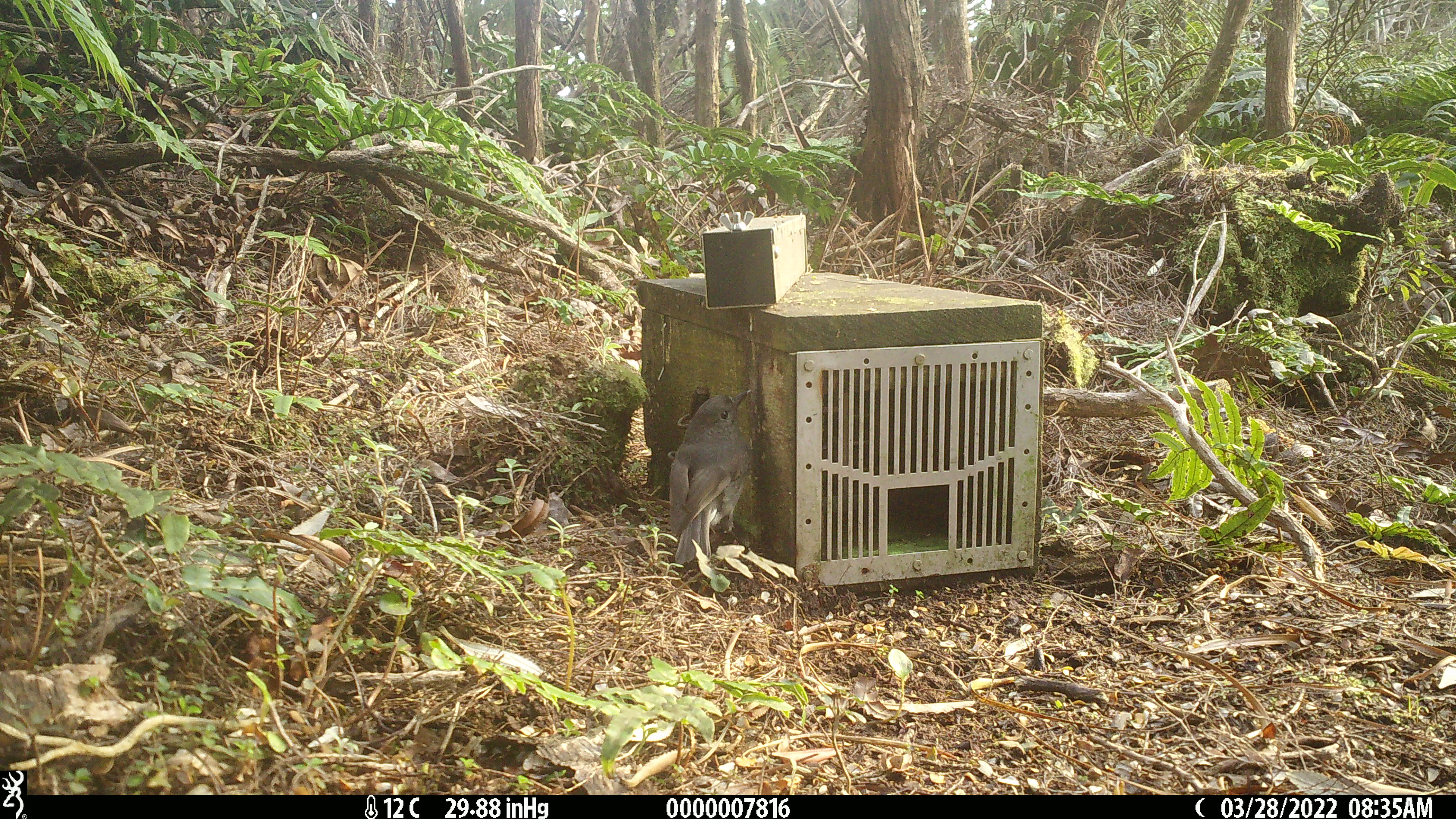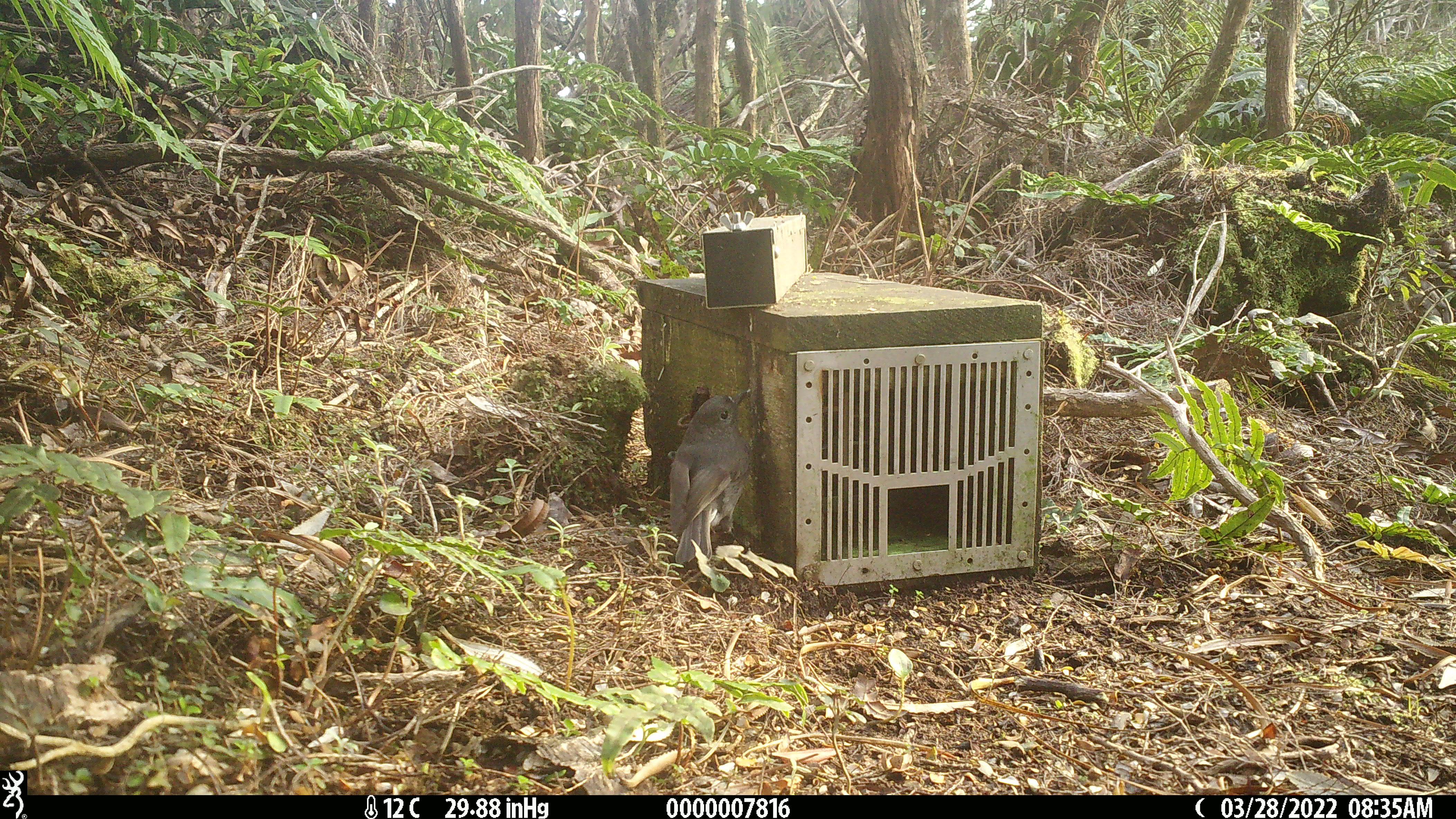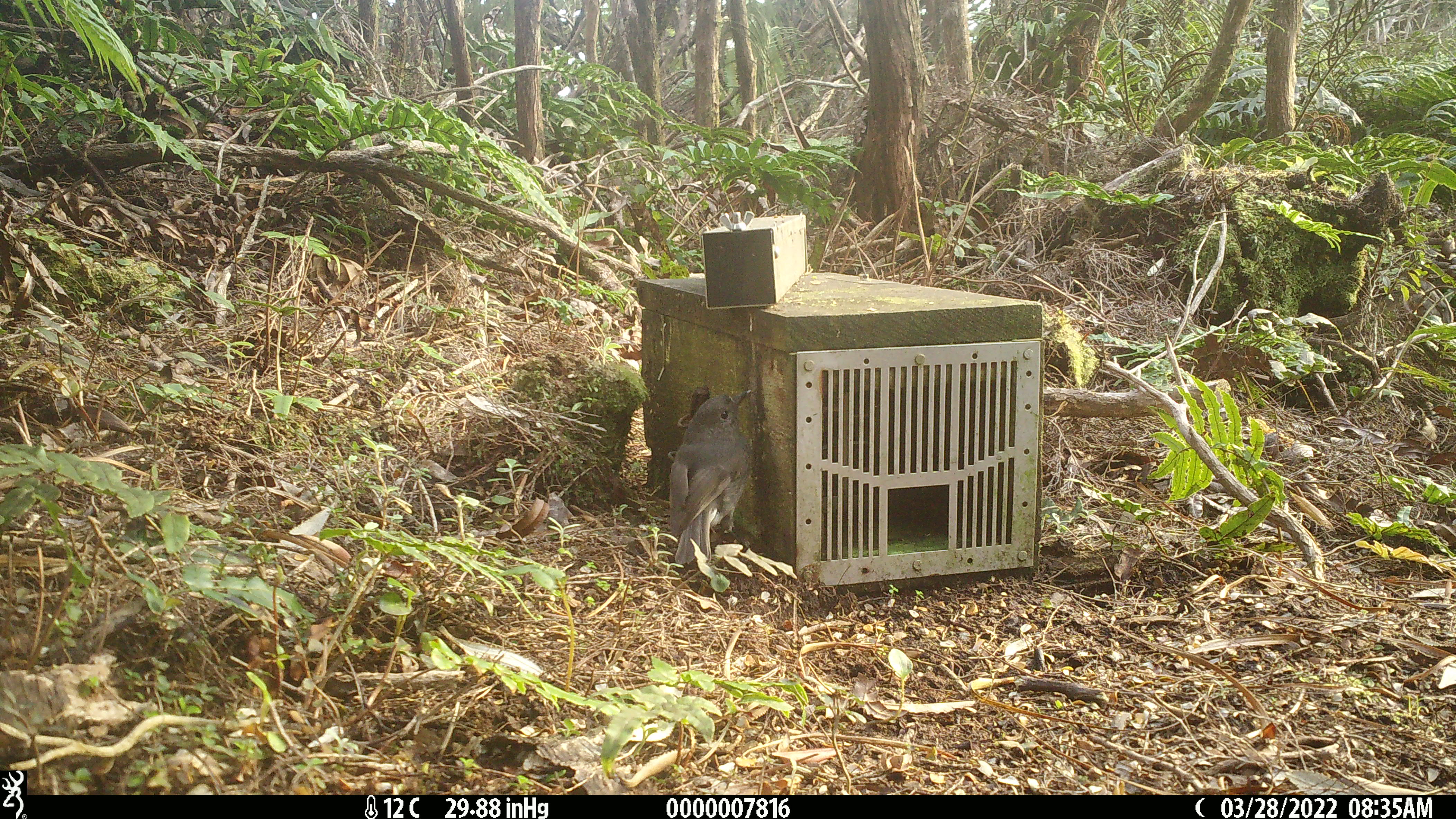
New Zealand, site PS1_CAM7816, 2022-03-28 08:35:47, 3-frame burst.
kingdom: Animalia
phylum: Chordata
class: Aves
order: Passeriformes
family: Petroicidae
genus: Petroica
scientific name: Petroica australis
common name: new zealand robin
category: robin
Robin (new zealand robin) (Petroica australis).